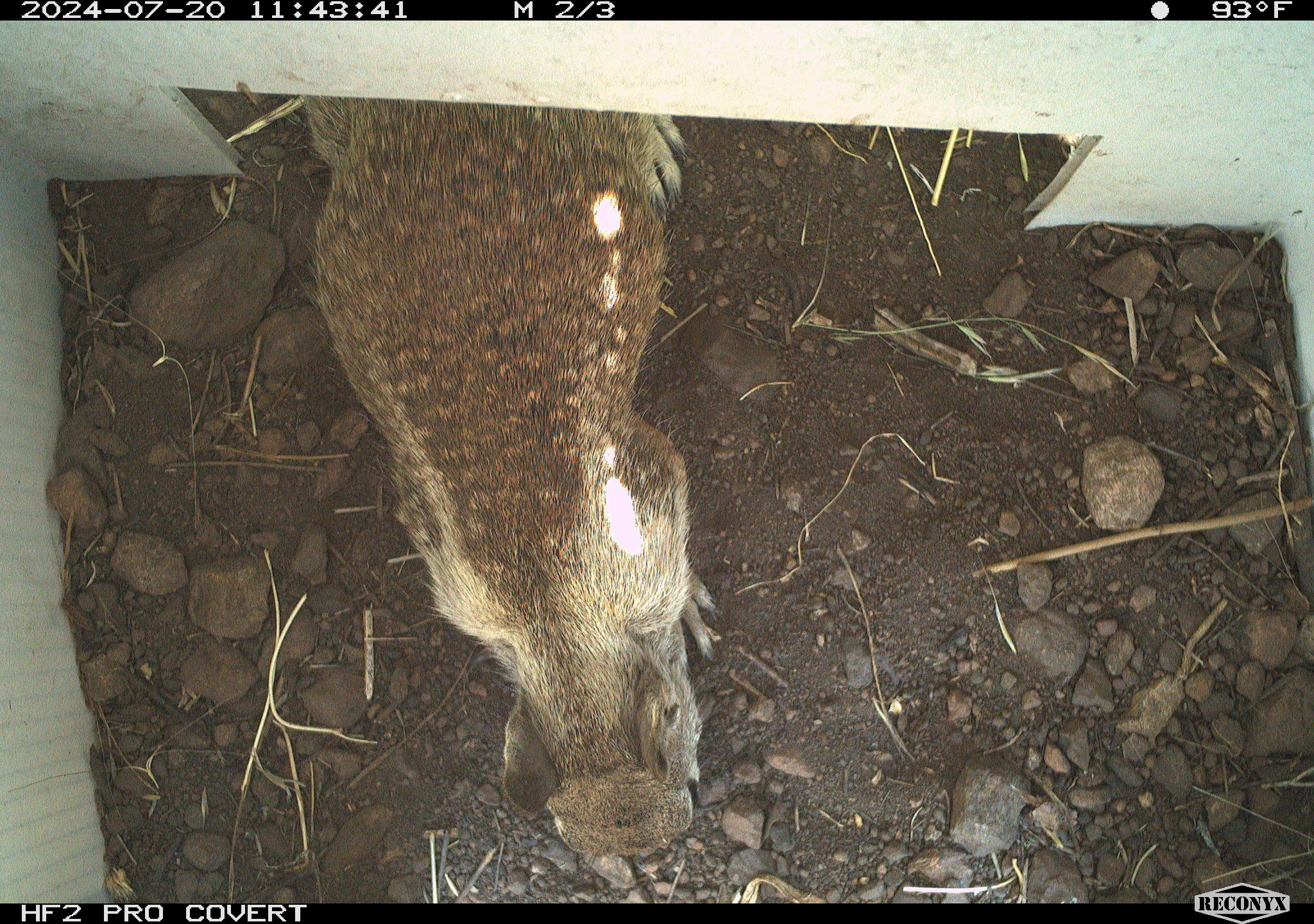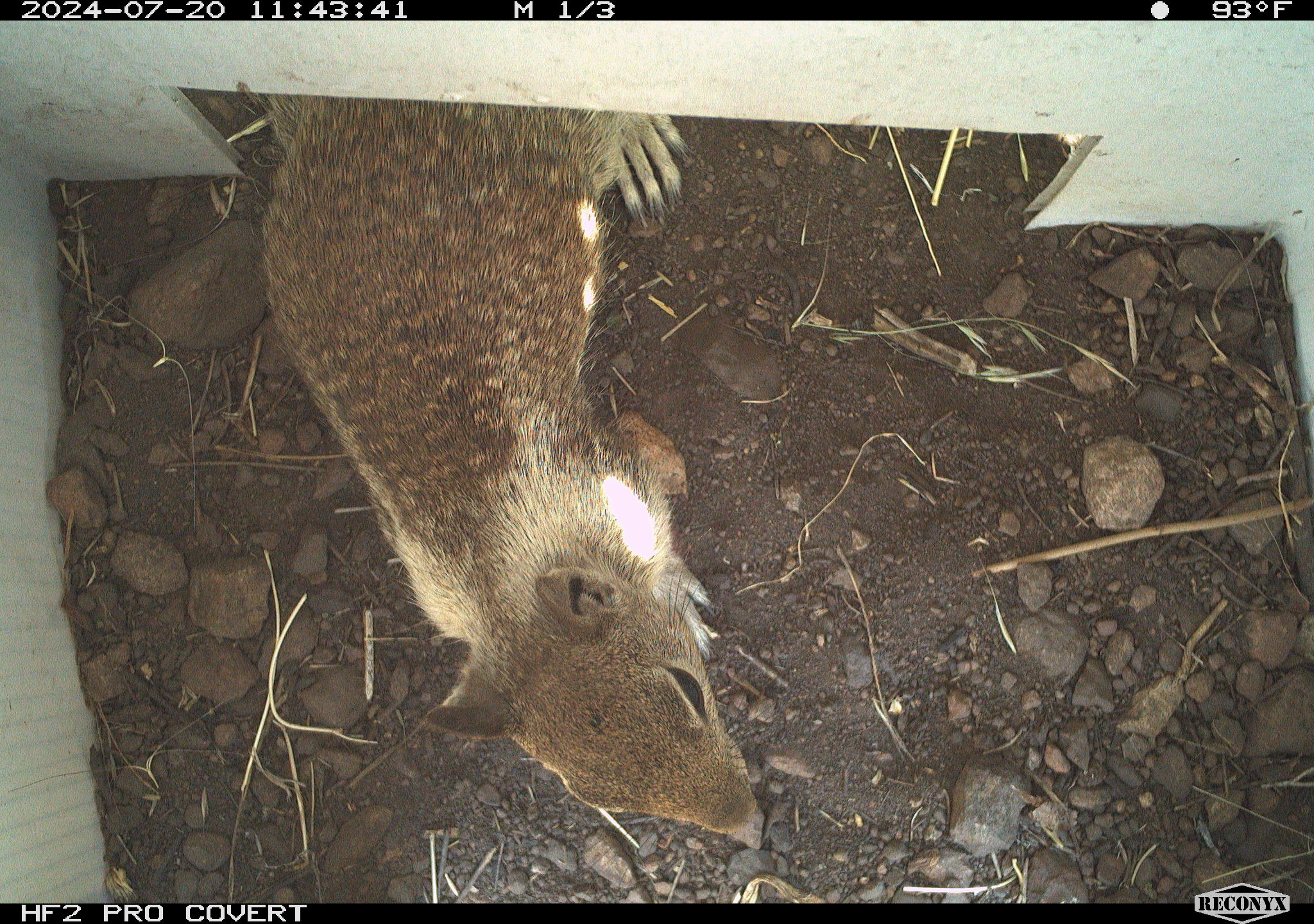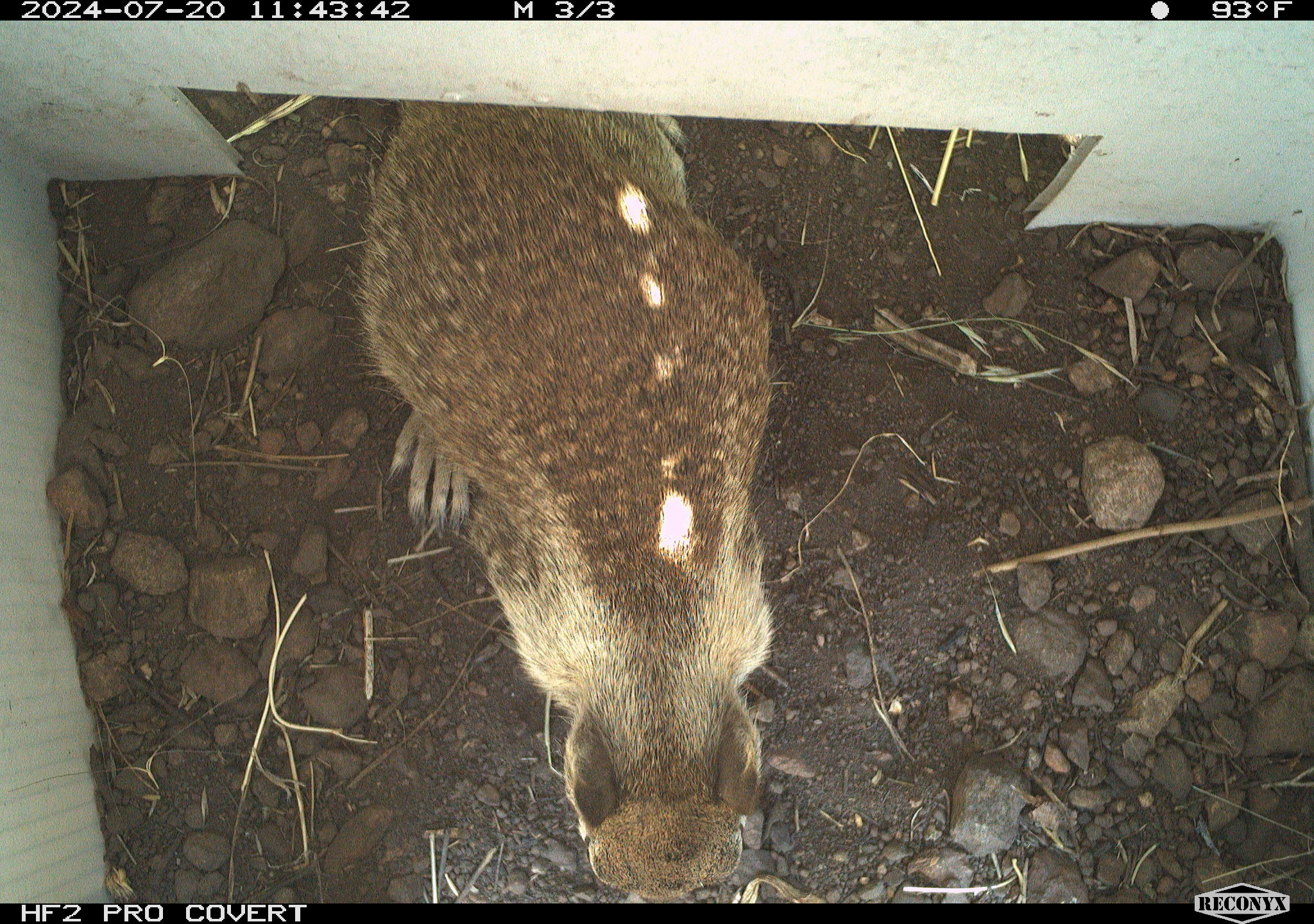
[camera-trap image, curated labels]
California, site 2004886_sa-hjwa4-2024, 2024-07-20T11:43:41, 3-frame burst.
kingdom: Animalia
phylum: Chordata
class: Mammalia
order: Rodentia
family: Sciuridae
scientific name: Sciuridae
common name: squirrels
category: sciuridae family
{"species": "sciuridae family (squirrels) (Sciuridae)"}